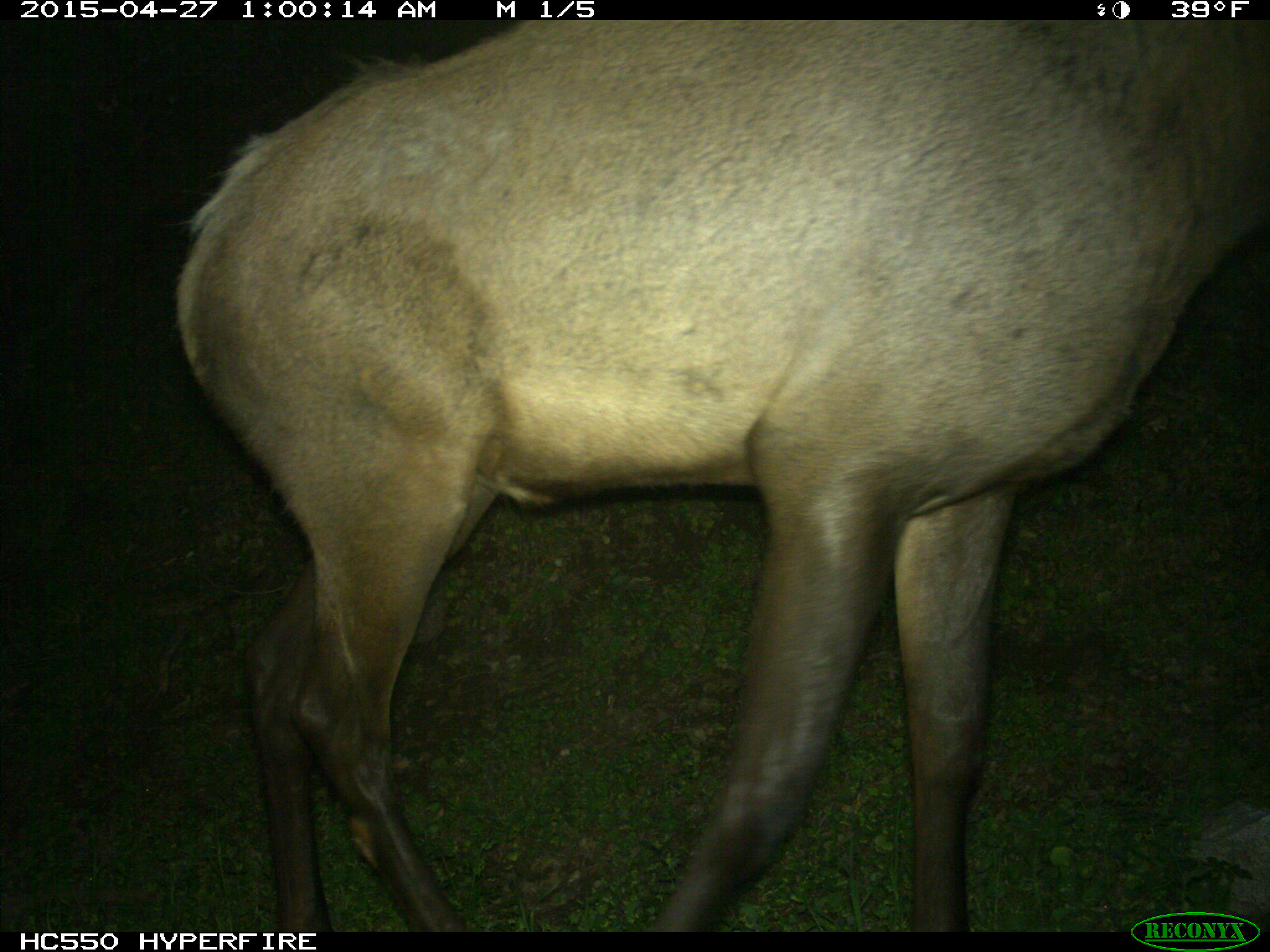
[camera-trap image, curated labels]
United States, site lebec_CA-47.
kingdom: Animalia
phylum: Chordata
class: Mammalia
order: Artiodactyla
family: Cervidae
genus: Cervus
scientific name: Cervus canadensis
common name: elk